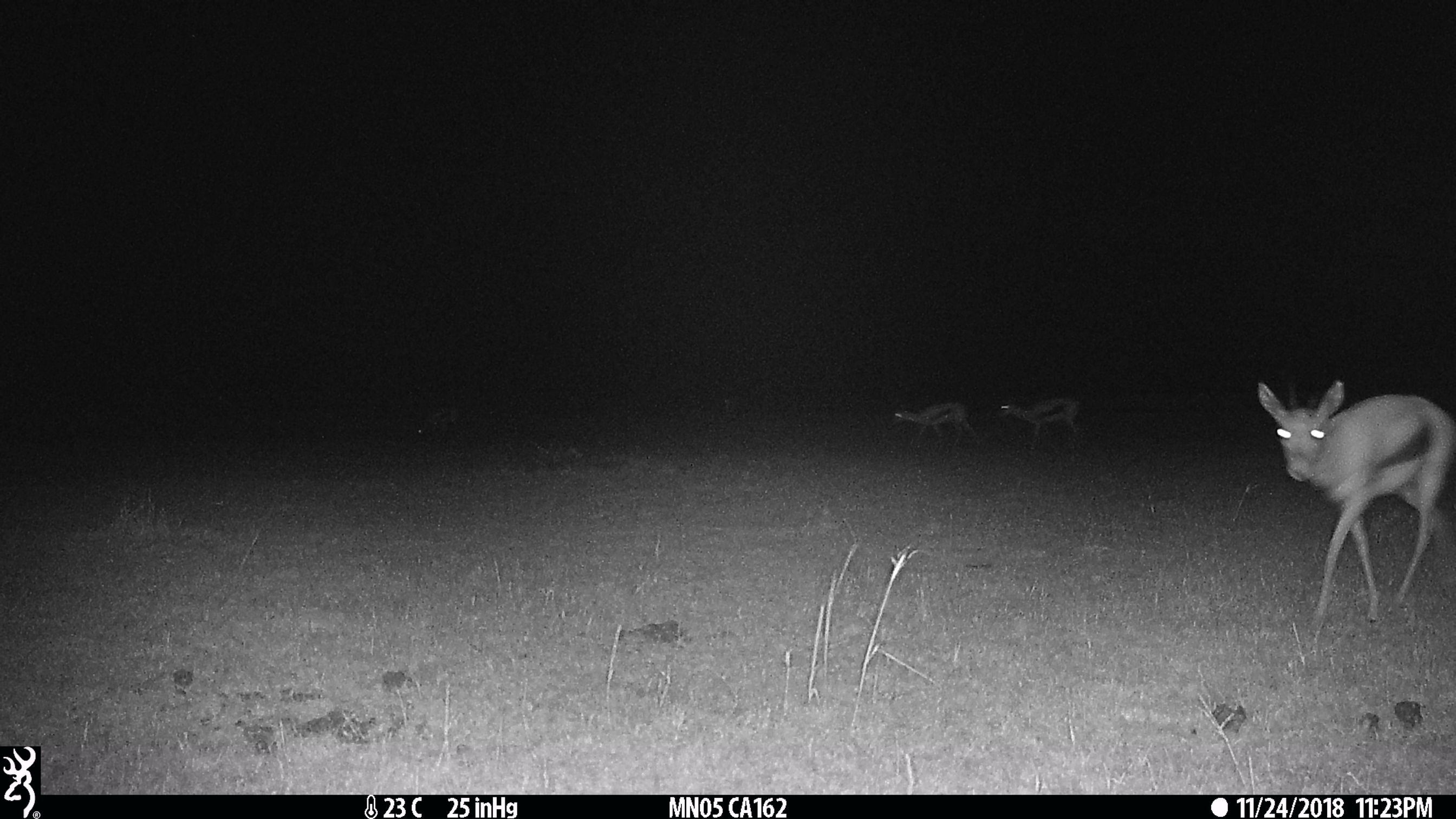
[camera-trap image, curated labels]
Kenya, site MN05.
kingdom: Animalia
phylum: Chordata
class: Mammalia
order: Artiodactyla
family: Bovidae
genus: Eudorcas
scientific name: Eudorcas thomsonii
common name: thomon's gazelle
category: gazelle thomsons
Gazelle thomsons (thomon's gazelle) (Eudorcas thomsonii).